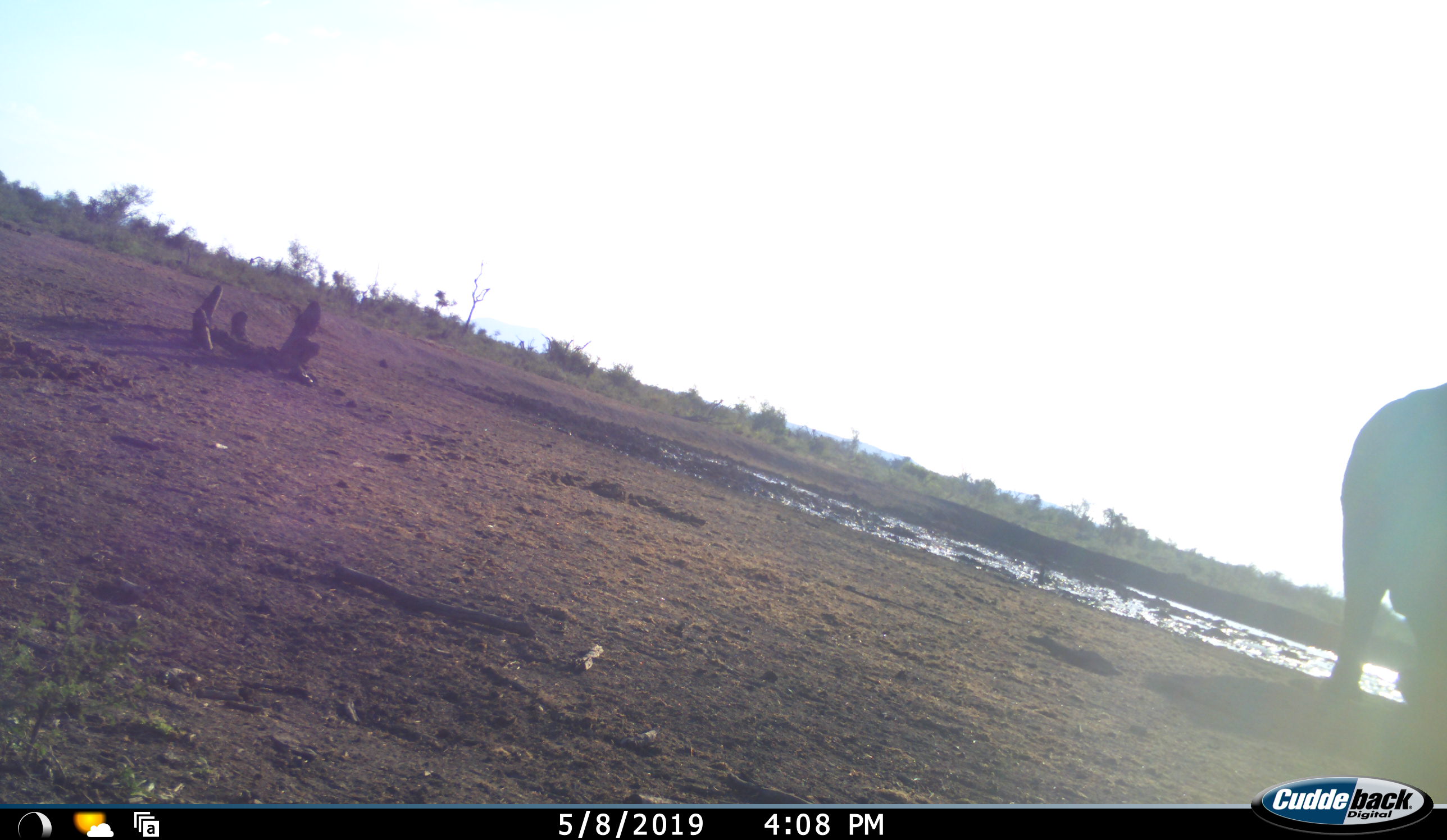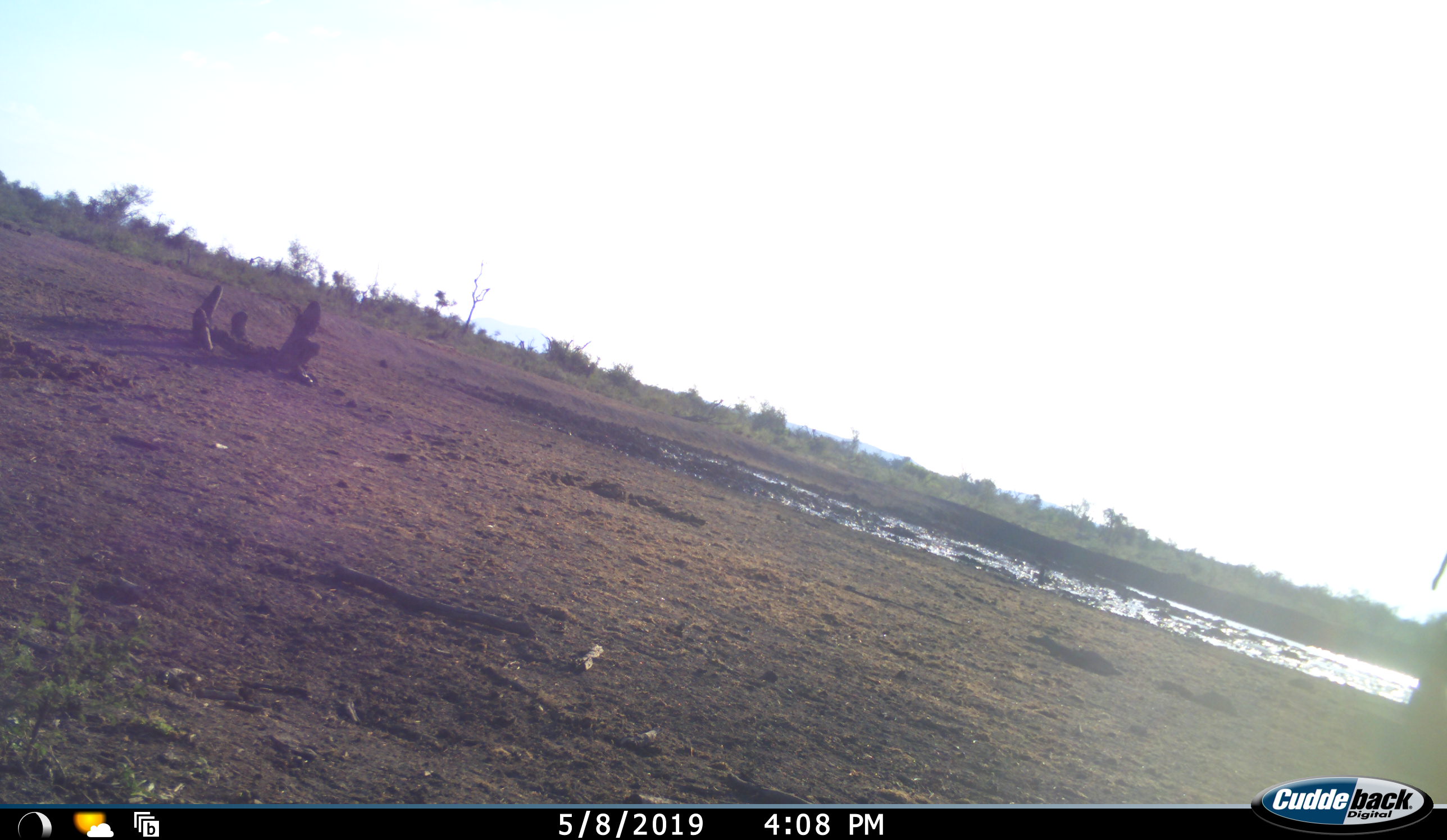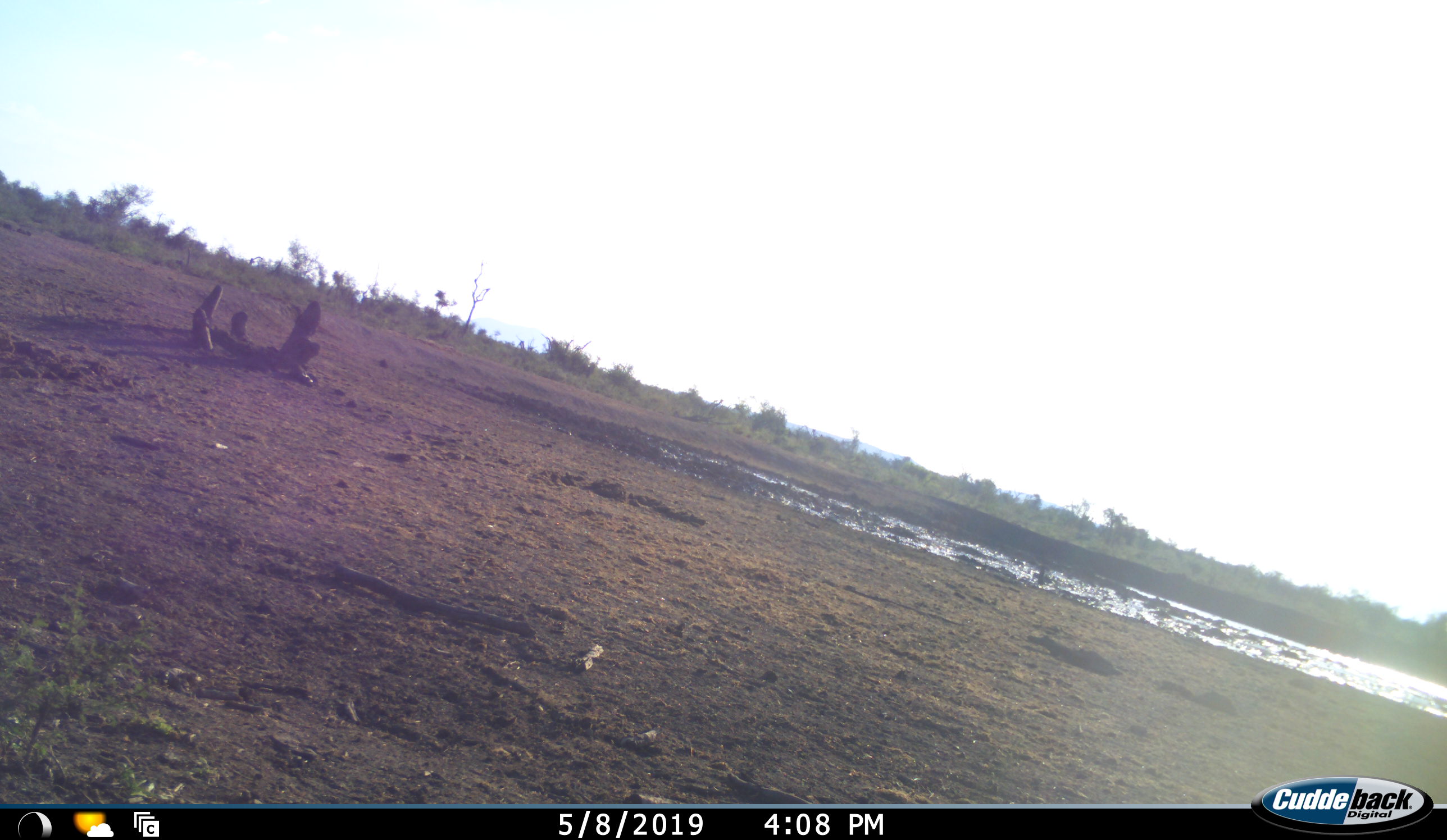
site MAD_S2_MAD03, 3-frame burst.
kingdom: Animalia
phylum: Chordata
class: Mammalia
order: Proboscidea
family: Elephantidae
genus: Loxodonta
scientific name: Loxodonta africana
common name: african bush elephant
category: elephant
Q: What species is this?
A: Elephant (african bush elephant) (Loxodonta africana).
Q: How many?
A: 1.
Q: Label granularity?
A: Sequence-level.